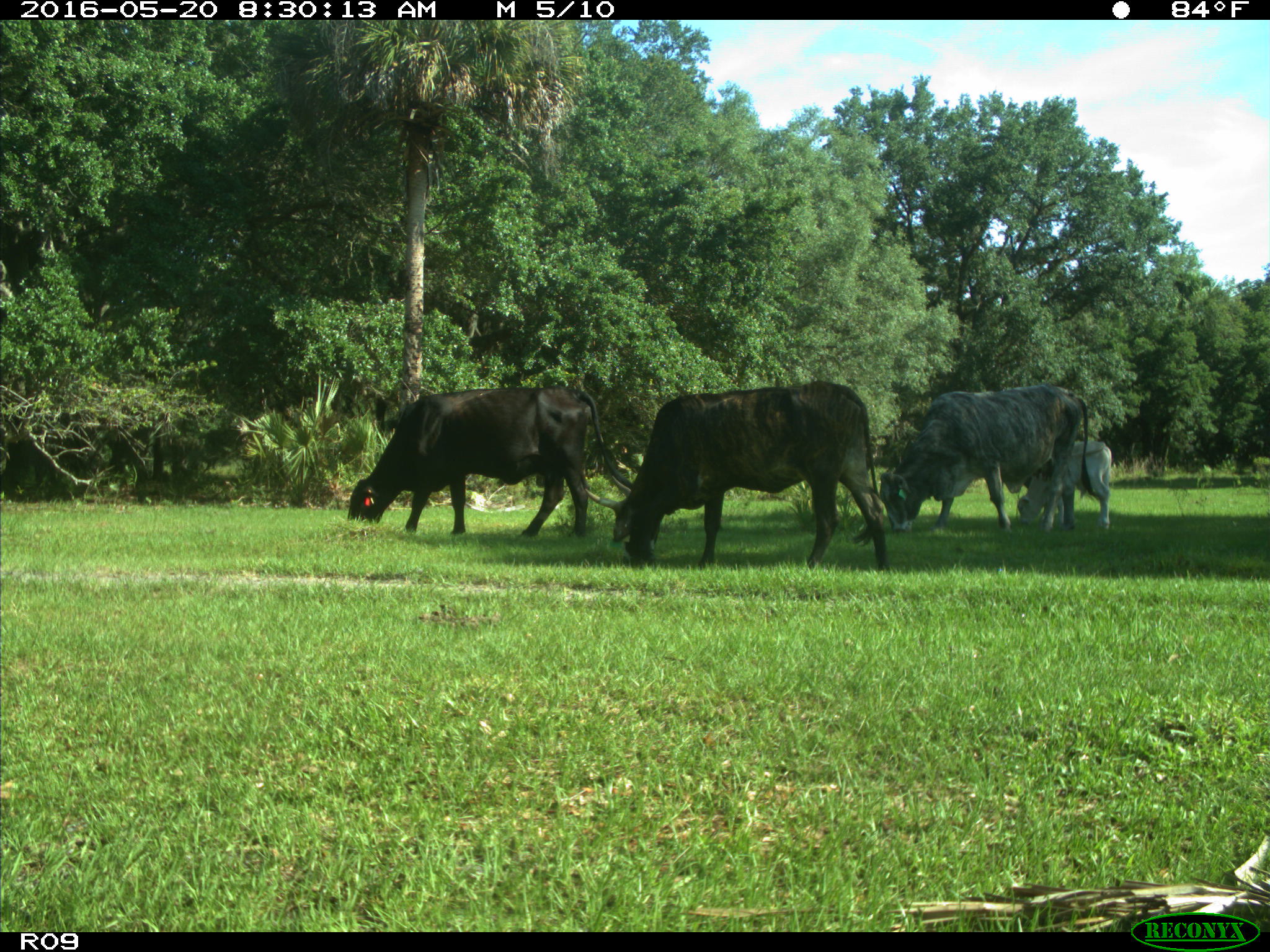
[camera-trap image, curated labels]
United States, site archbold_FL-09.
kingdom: Animalia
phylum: Chordata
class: Mammalia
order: Artiodactyla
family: Bovidae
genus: Bos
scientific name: Bos taurus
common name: domestic cow